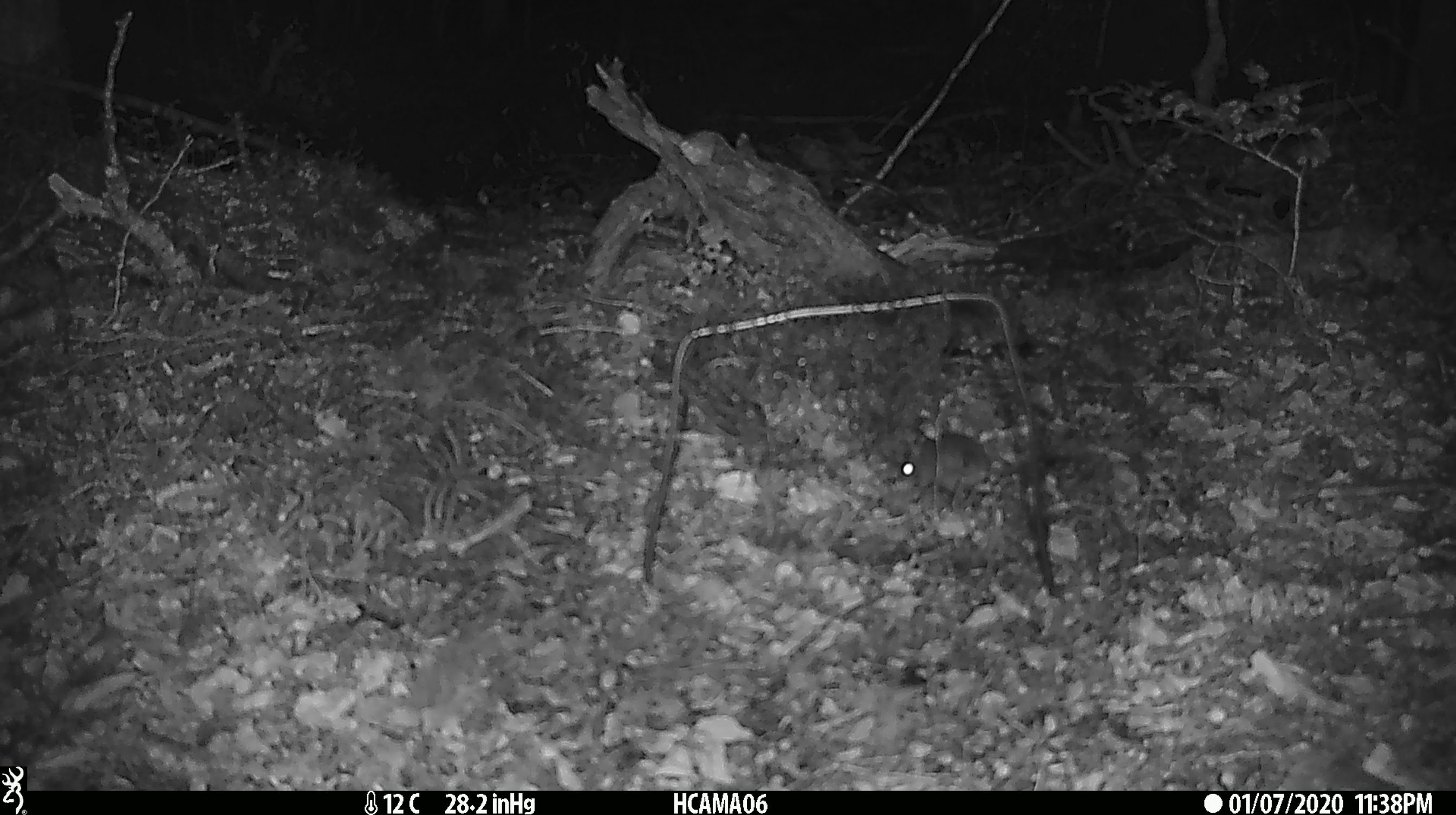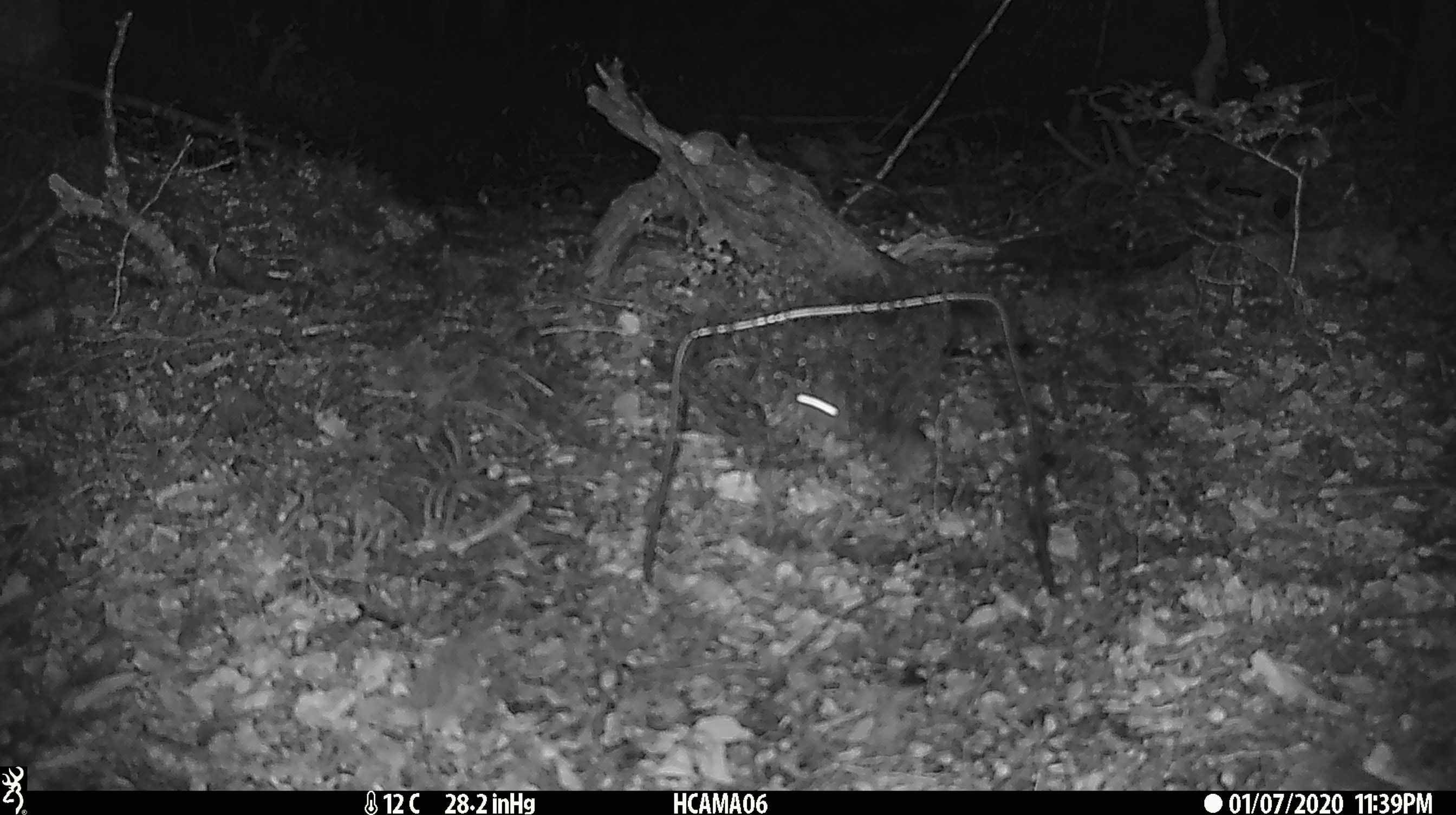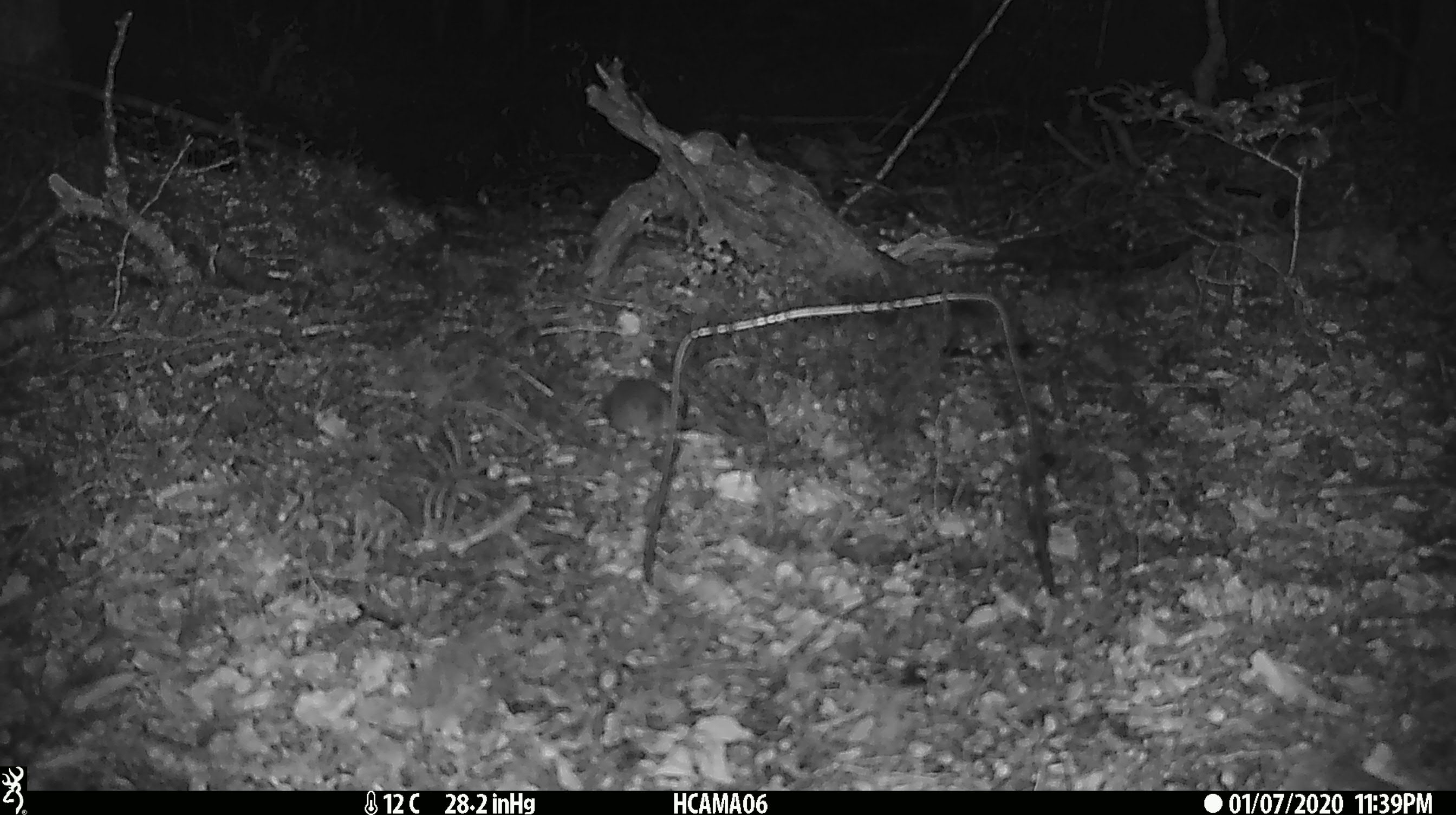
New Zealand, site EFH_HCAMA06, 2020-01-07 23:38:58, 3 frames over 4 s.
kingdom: Animalia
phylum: Chordata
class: Mammalia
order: Rodentia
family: Muridae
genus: Mus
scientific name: Mus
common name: mouse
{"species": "mouse (Mus)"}